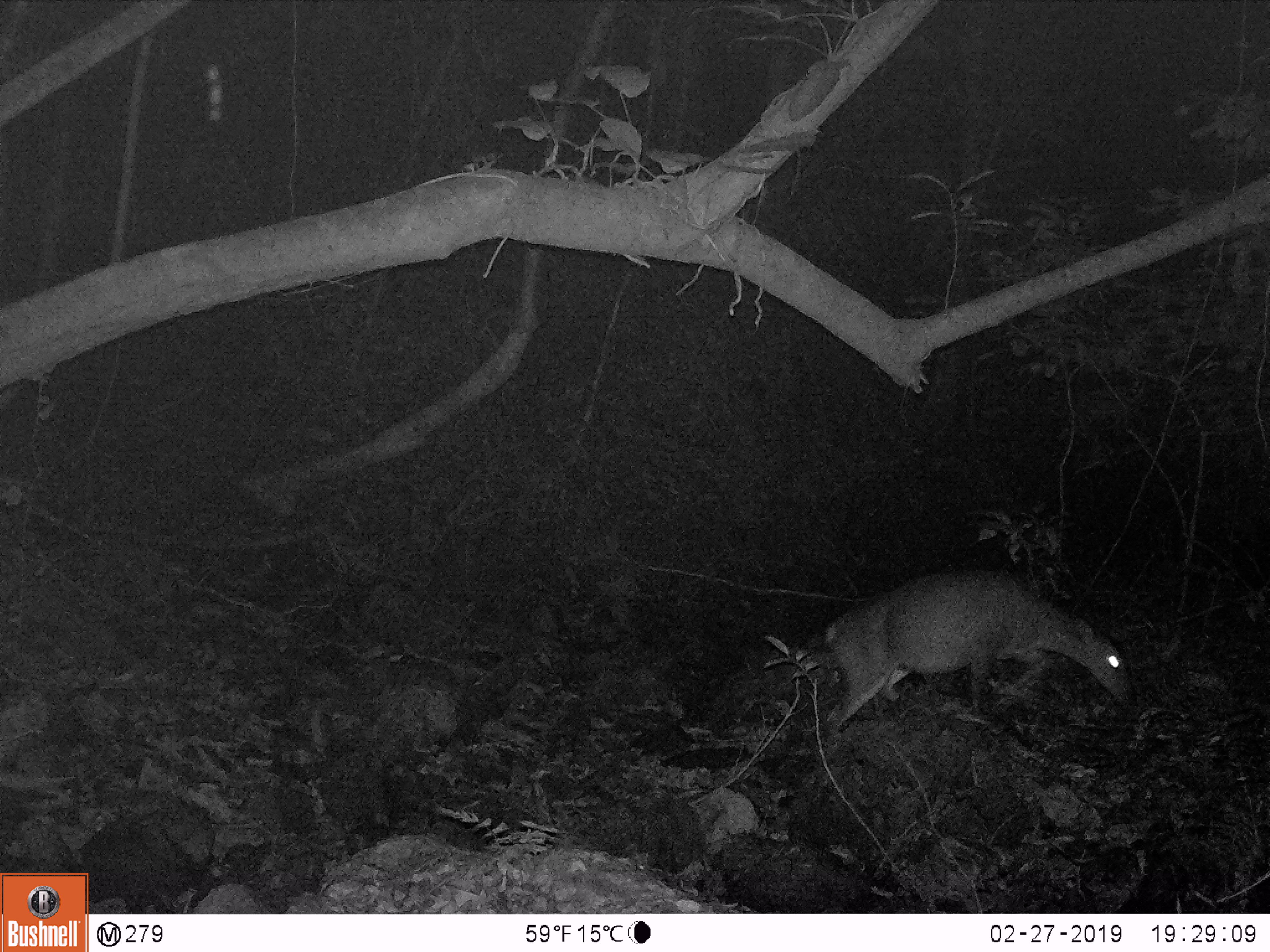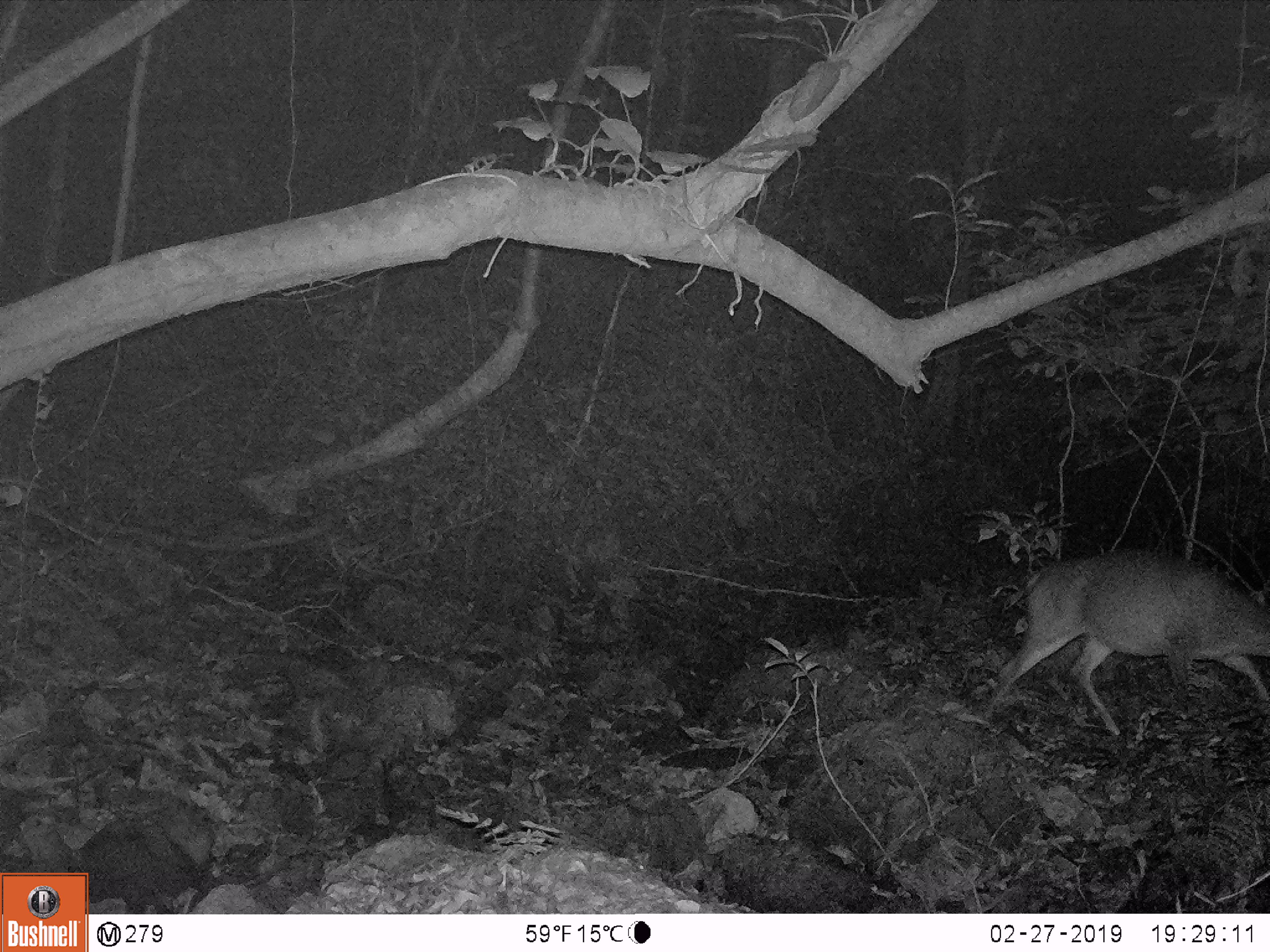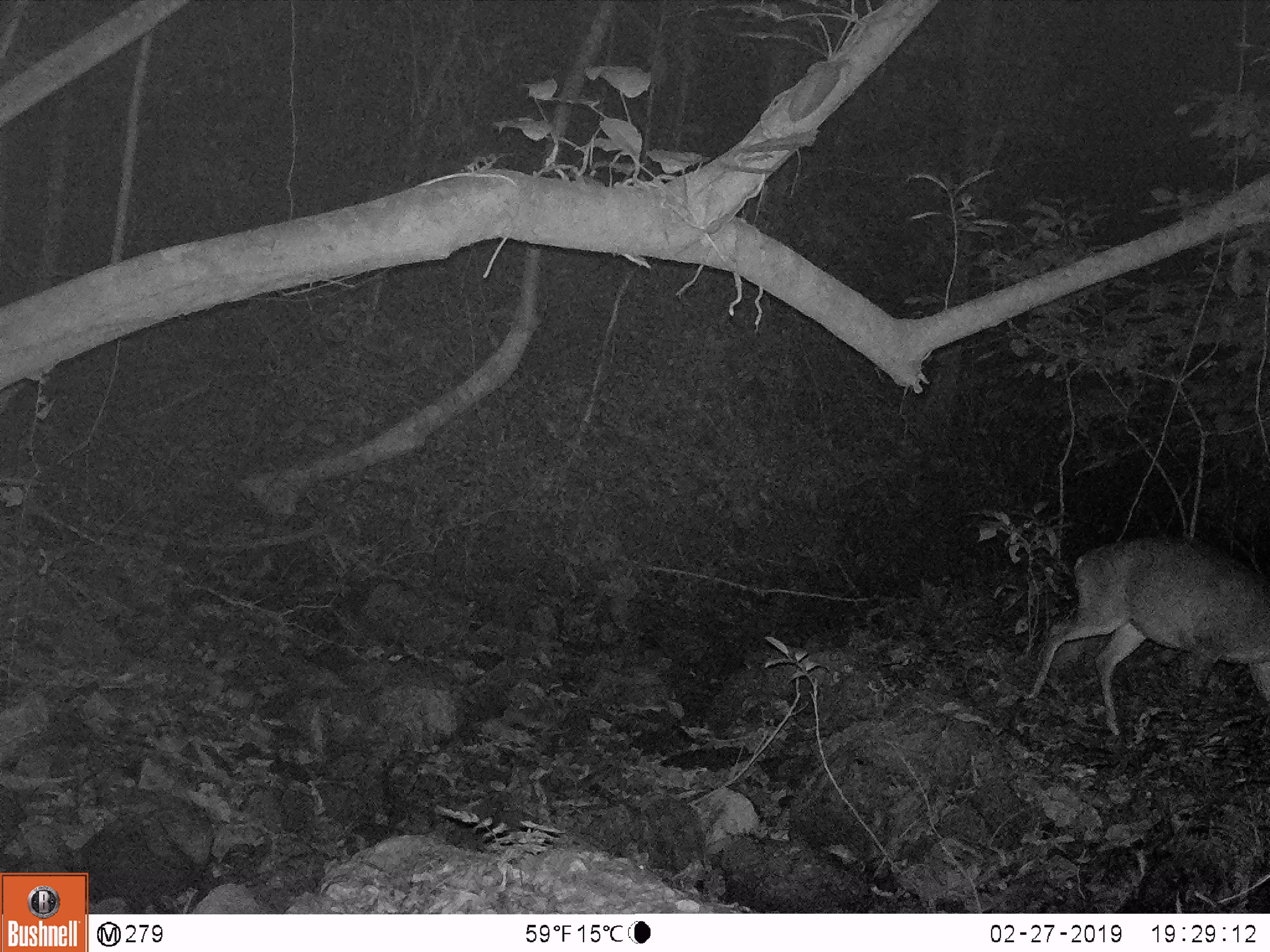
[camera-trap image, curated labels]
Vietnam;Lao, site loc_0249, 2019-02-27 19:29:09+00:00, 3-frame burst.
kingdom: Animalia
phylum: Chordata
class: Mammalia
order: Artiodactyla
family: Cervidae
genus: Muntiacus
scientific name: Muntiacus vuquangensis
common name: large-antlered muntjac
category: large antlered muntjac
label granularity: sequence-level